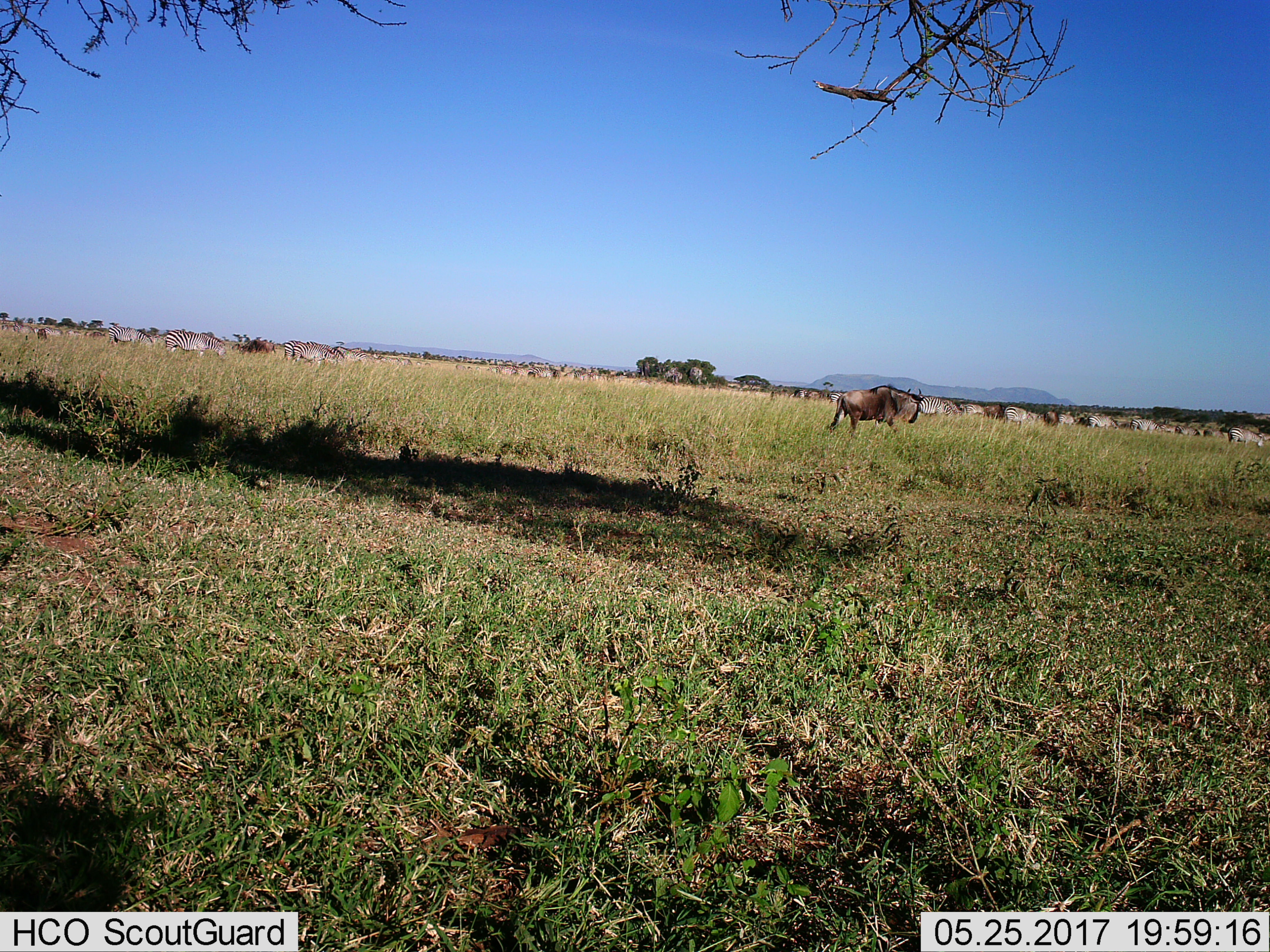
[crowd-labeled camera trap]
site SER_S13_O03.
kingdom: Animalia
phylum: Chordata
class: Mammalia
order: Artiodactyla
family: Bovidae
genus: Connochaetes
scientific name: Connochaetes taurinus taurinus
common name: blue wildebeest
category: wildebeestblue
Wildebeestblue (blue wildebeest) (Connochaetes taurinus taurinus), count 5. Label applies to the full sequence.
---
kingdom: Animalia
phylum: Chordata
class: Mammalia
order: Perissodactyla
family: Equidae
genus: Equus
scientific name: Equus quagga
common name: plains zebra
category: zebraplains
Zebraplains (plains zebra) (Equus quagga), count 11-50. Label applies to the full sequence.